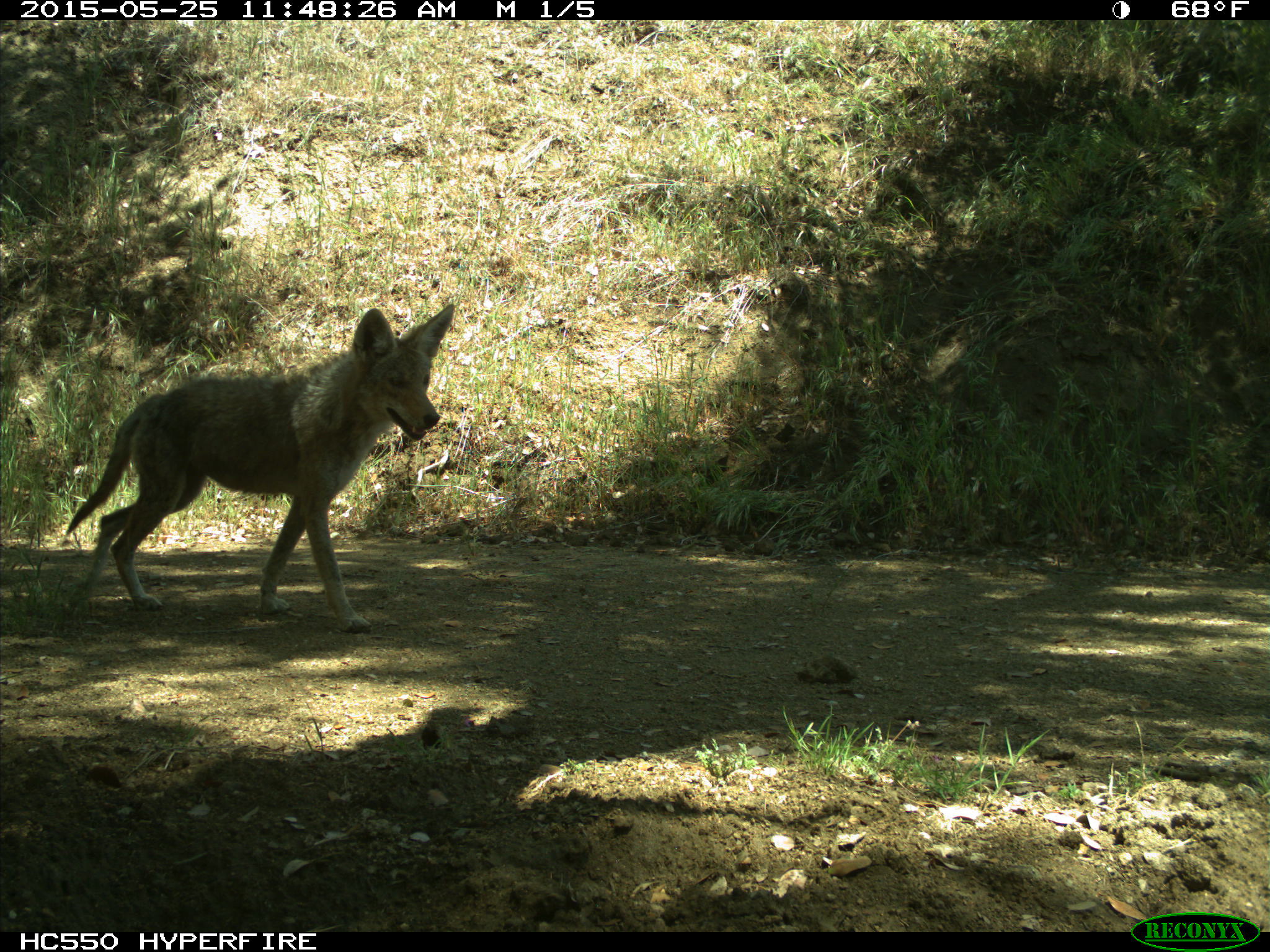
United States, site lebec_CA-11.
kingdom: Animalia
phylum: Chordata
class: Mammalia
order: Carnivora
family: Canidae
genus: Canis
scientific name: Canis latrans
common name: coyote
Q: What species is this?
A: Canis latrans (coyote).